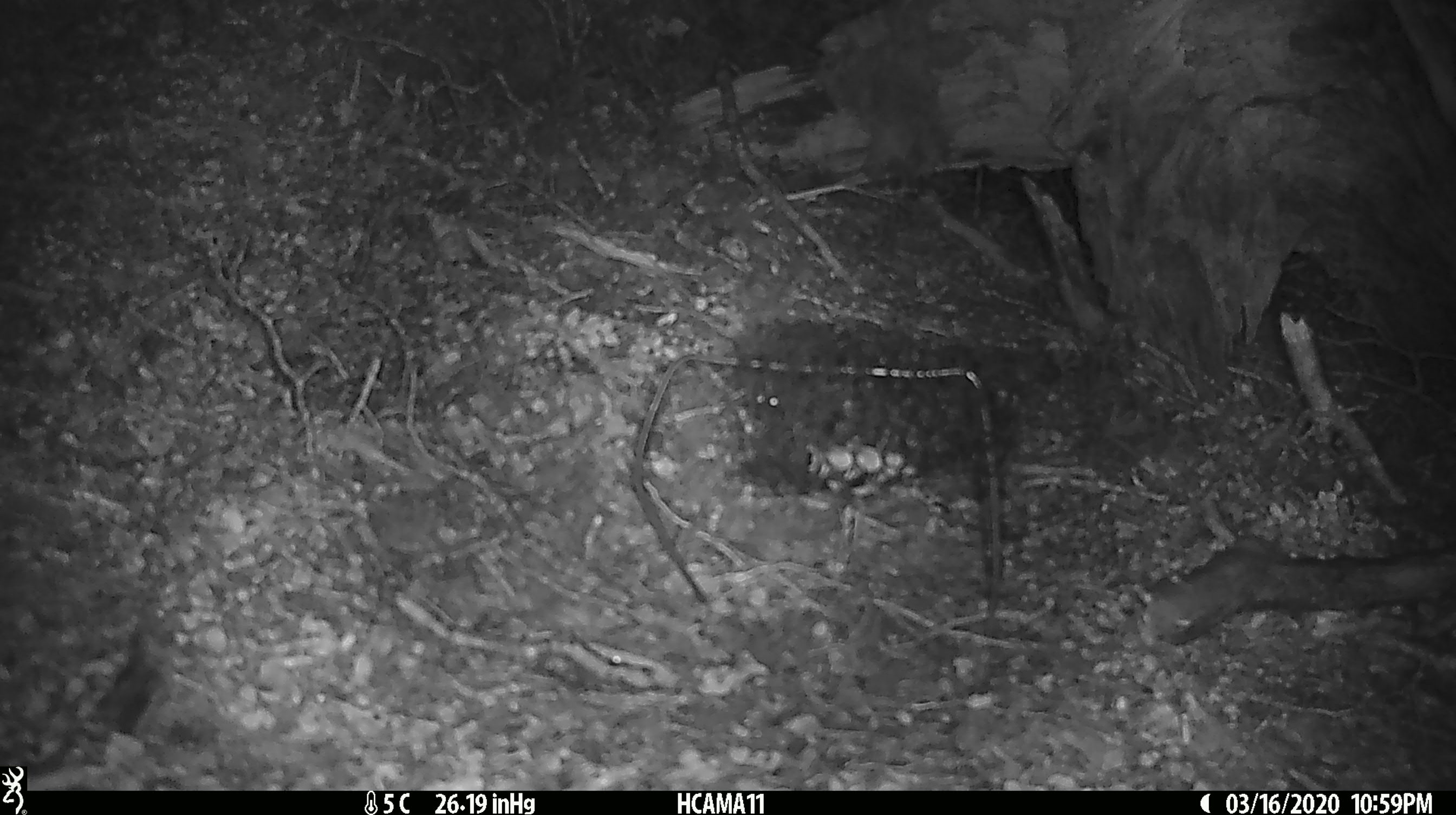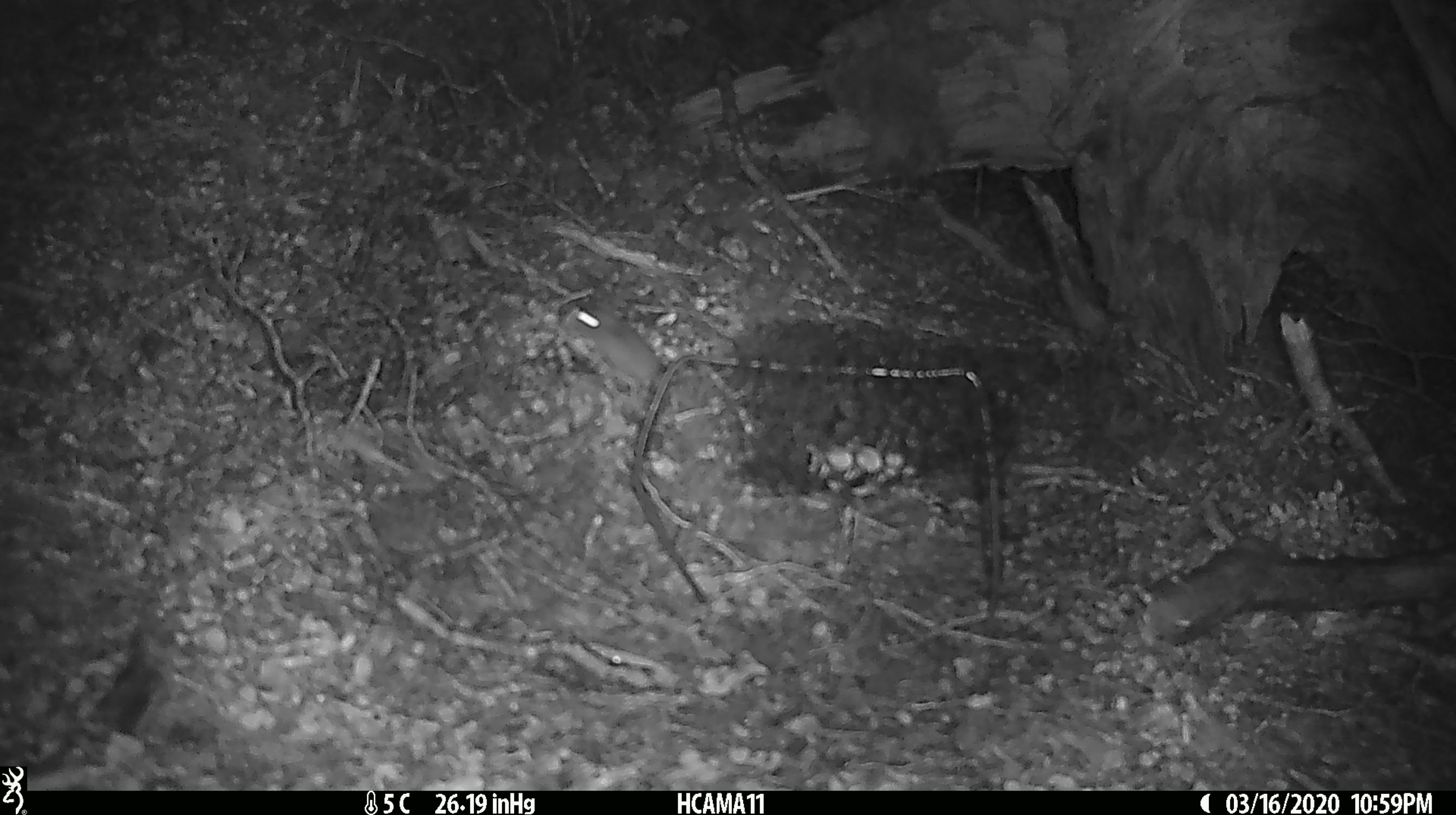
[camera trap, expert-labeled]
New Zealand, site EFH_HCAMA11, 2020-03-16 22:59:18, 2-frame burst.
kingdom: Animalia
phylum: Chordata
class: Mammalia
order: Rodentia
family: Muridae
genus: Mus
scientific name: Mus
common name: mouse